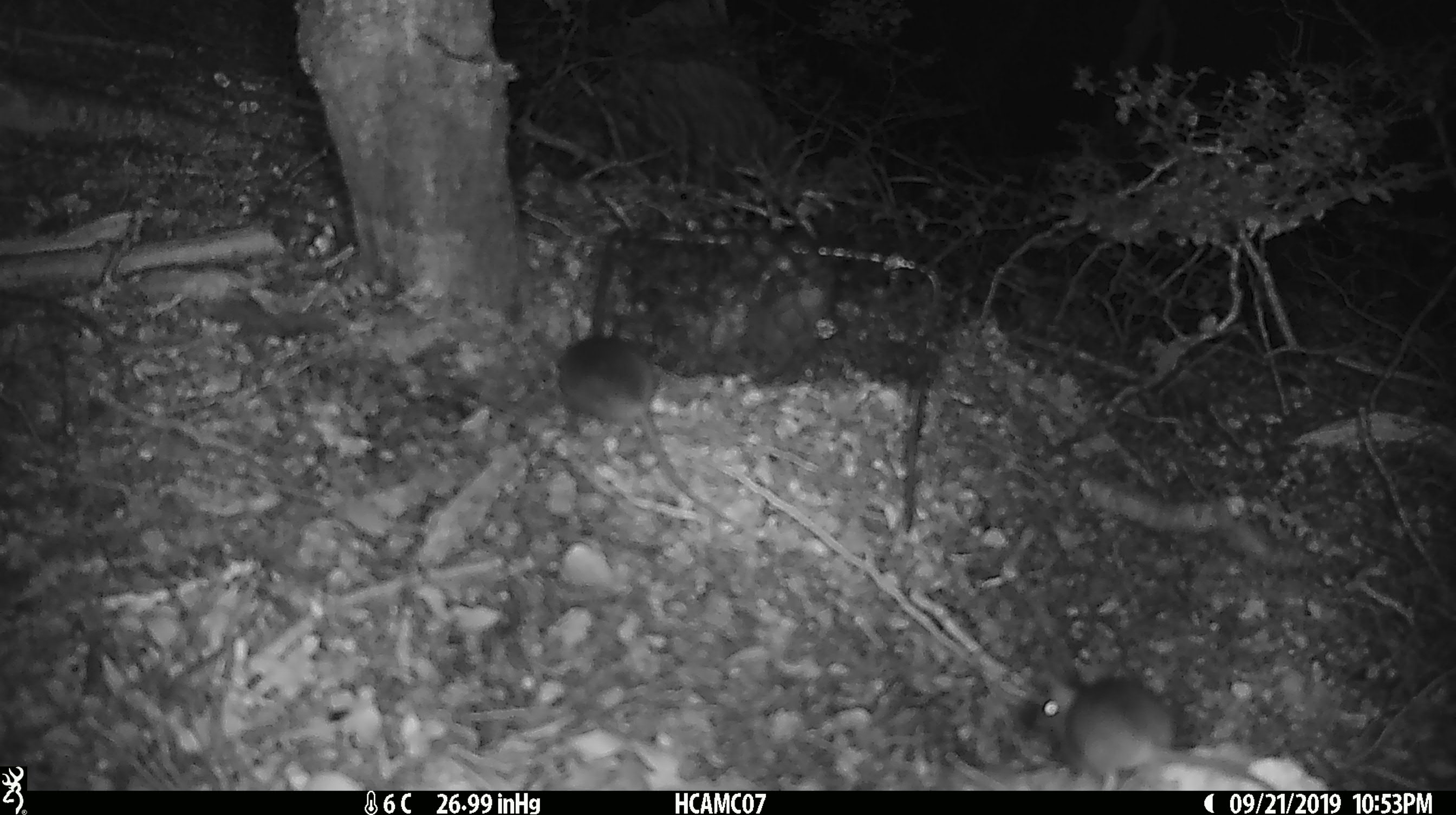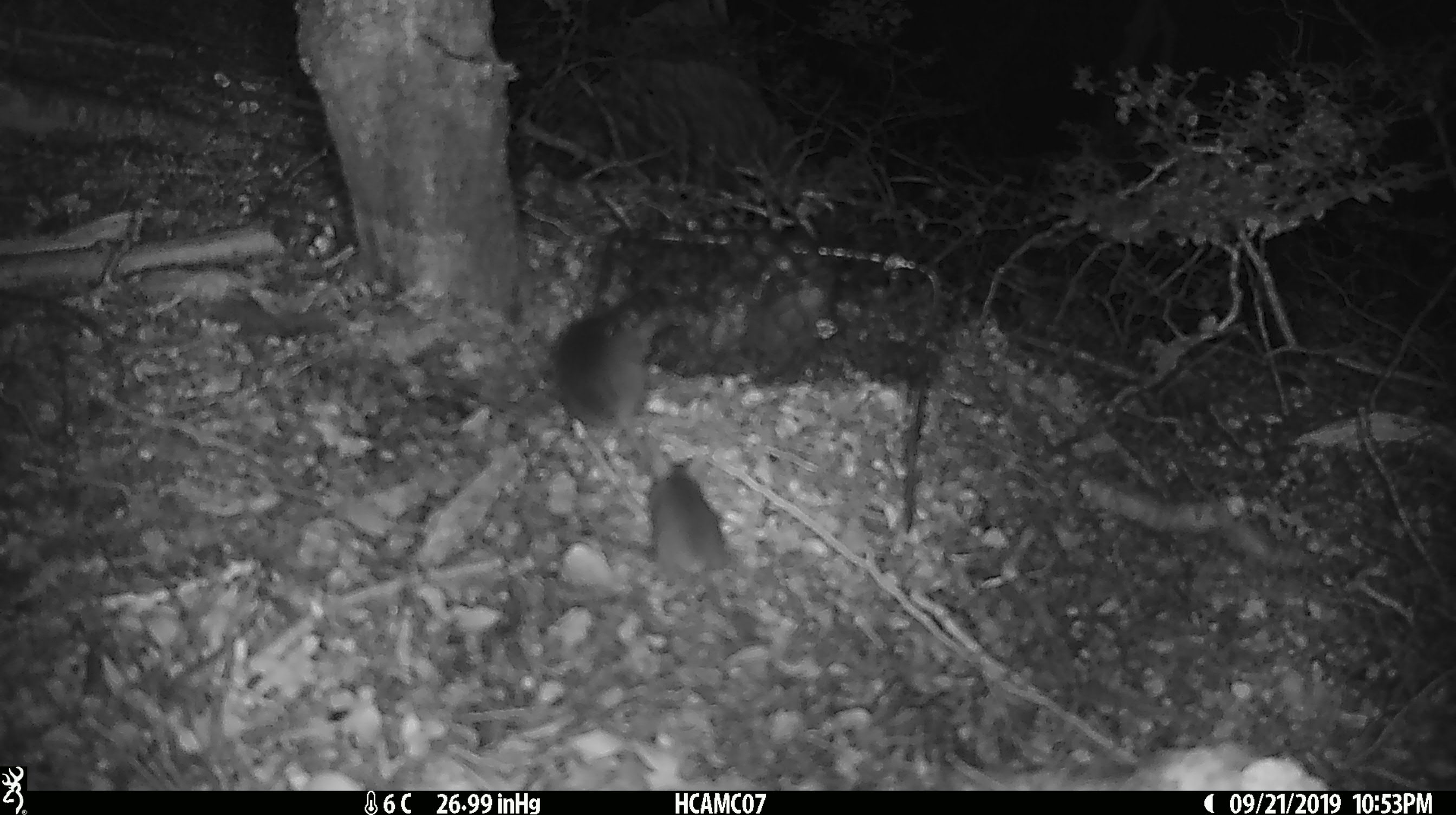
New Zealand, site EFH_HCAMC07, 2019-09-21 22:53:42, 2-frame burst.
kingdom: Animalia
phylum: Chordata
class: Mammalia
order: Rodentia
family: Muridae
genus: Mus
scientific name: Mus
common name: mouse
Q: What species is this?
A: Mouse (Mus).